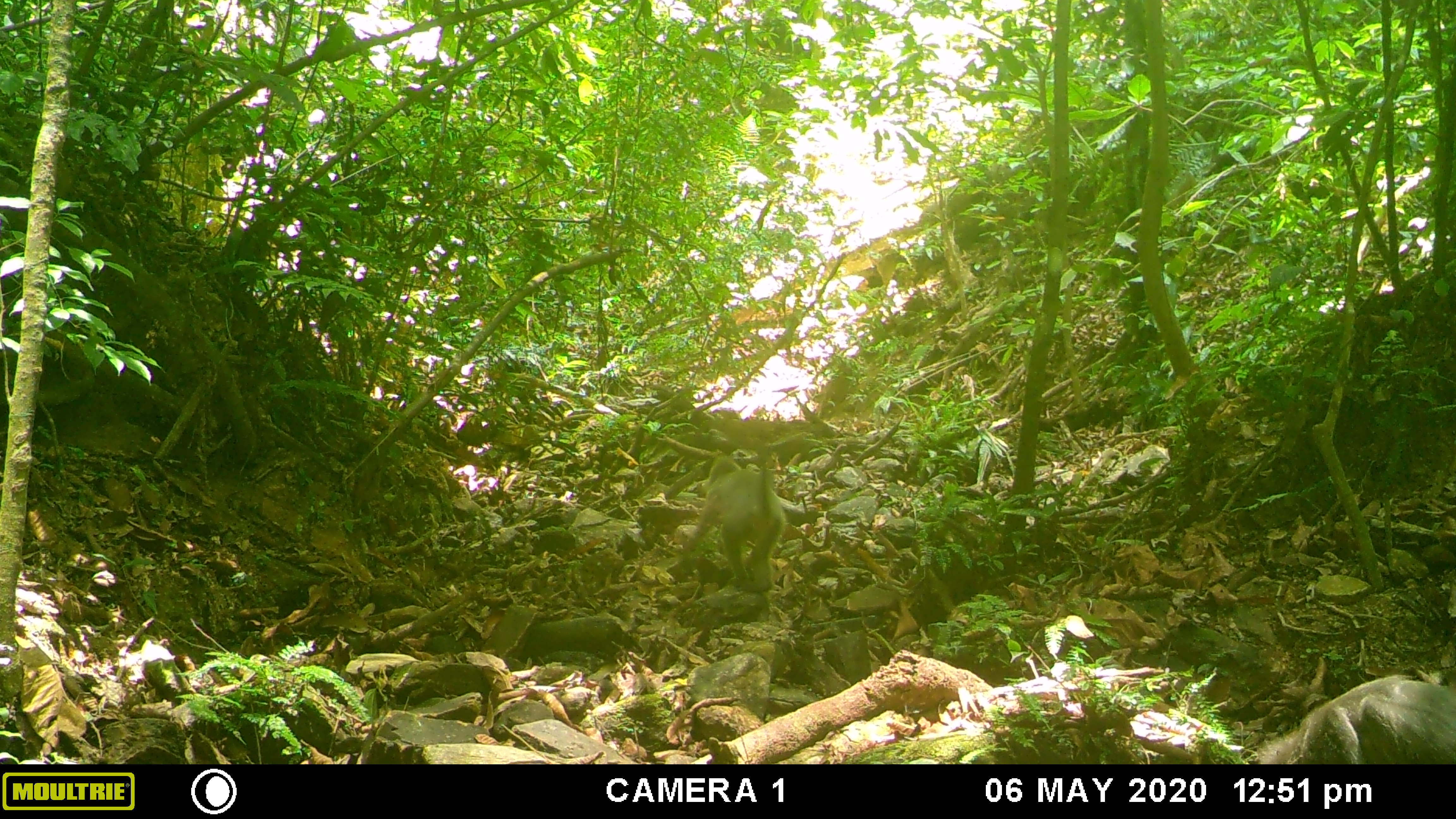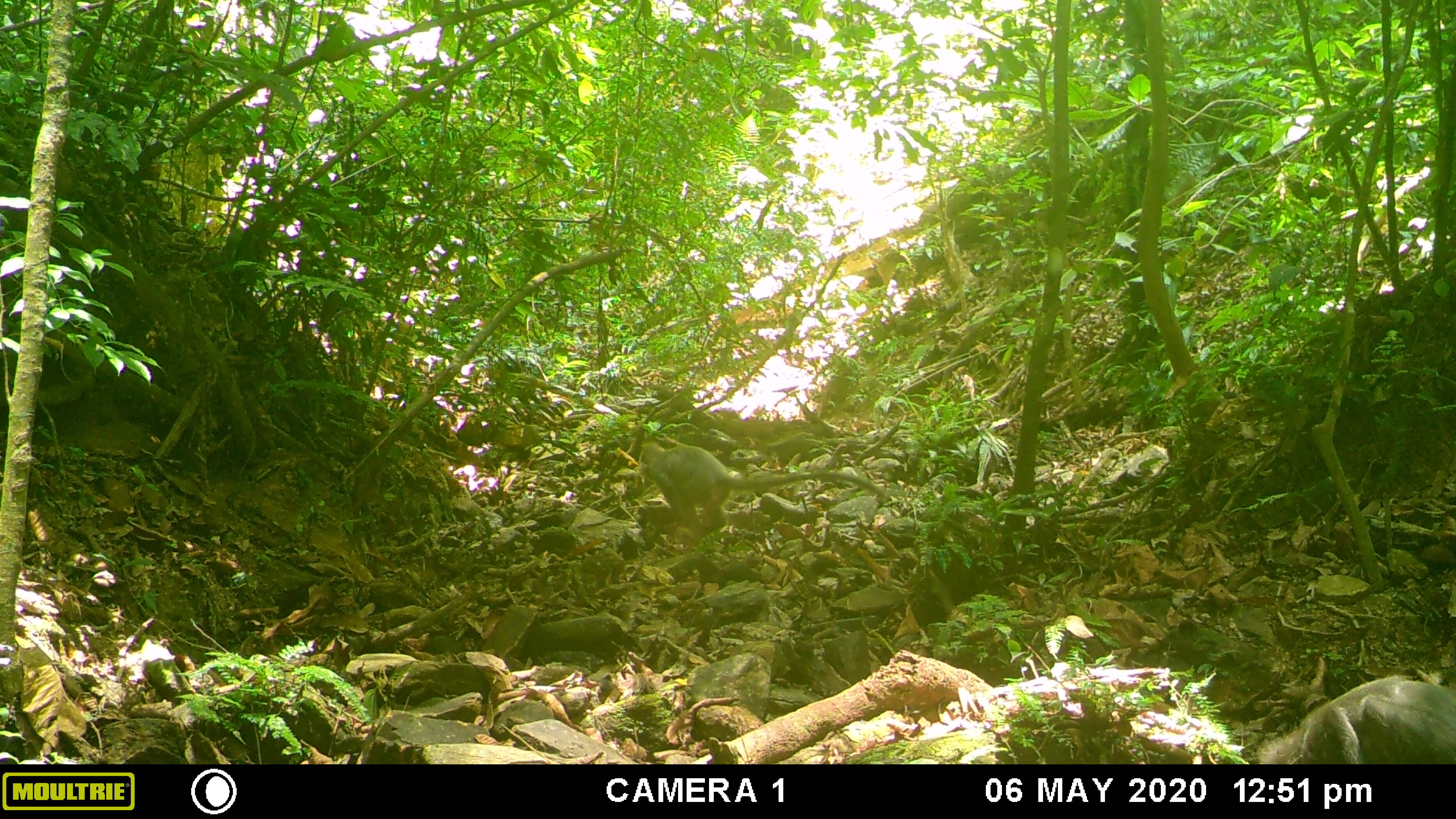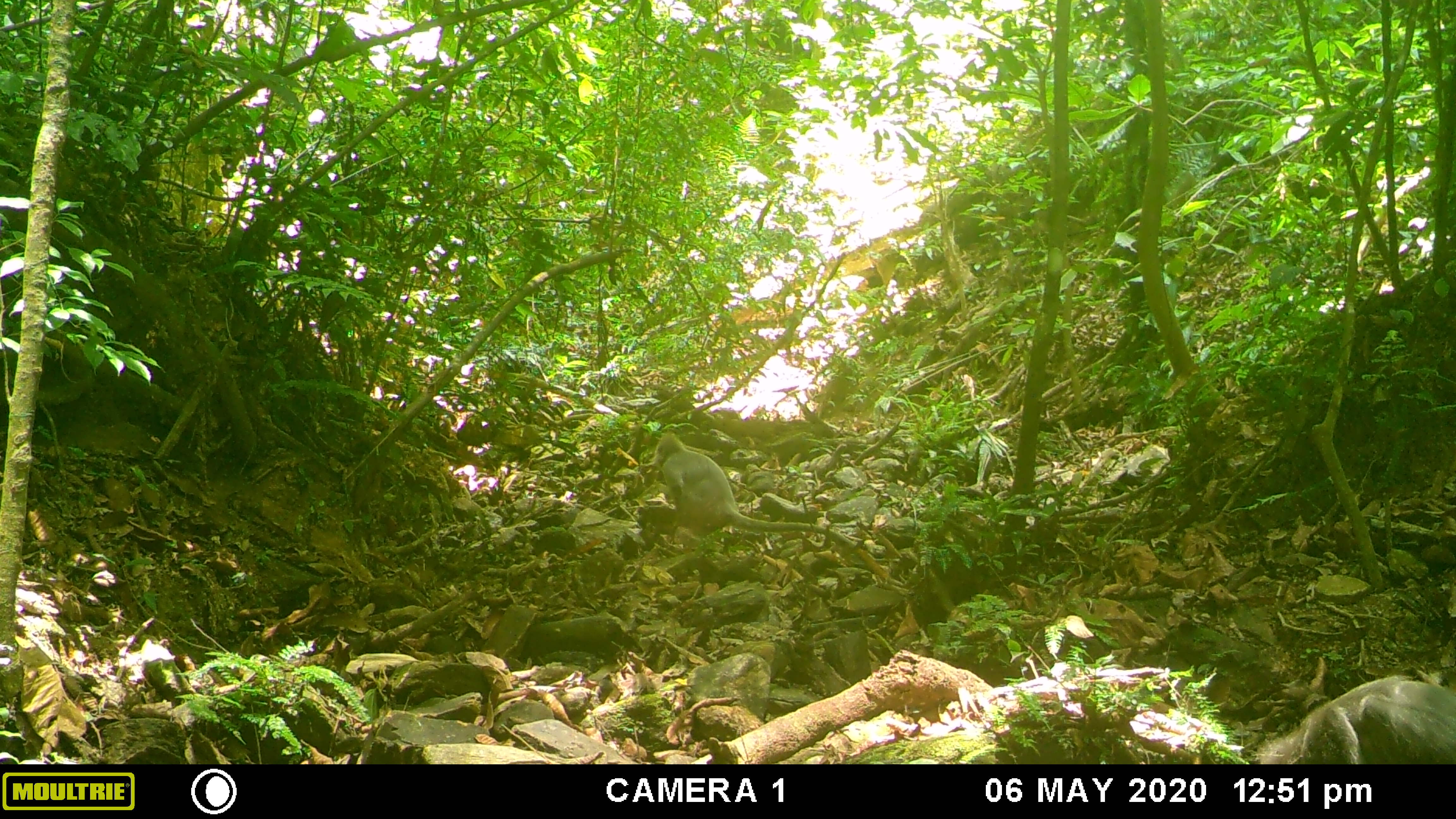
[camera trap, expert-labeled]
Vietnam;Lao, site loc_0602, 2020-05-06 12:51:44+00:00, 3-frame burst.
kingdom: Animalia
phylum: Chordata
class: Mammalia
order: Primates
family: Cercopithecidae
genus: Trachypithecus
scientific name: Trachypithecus phayrei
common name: phayre's langur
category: phayres langur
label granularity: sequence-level